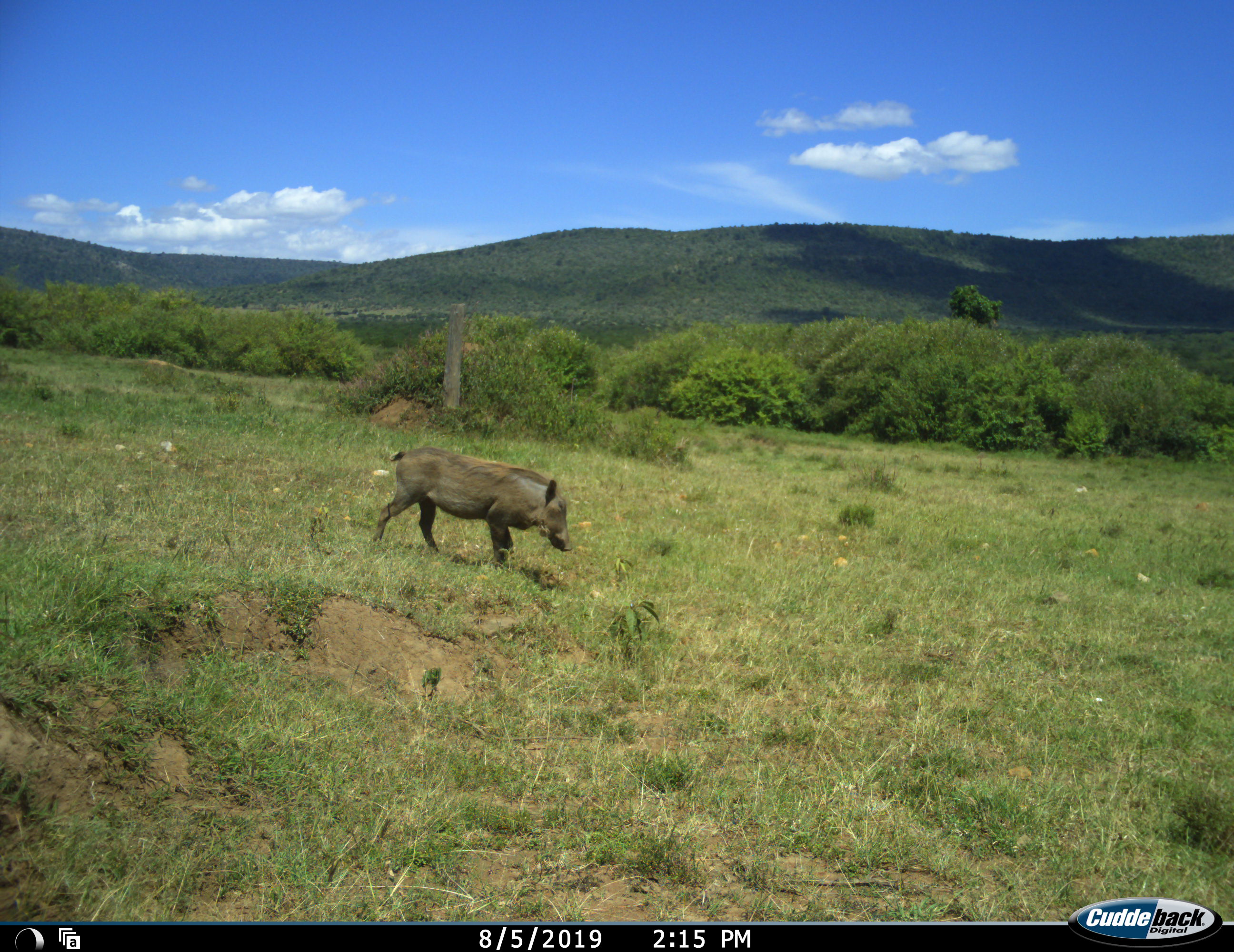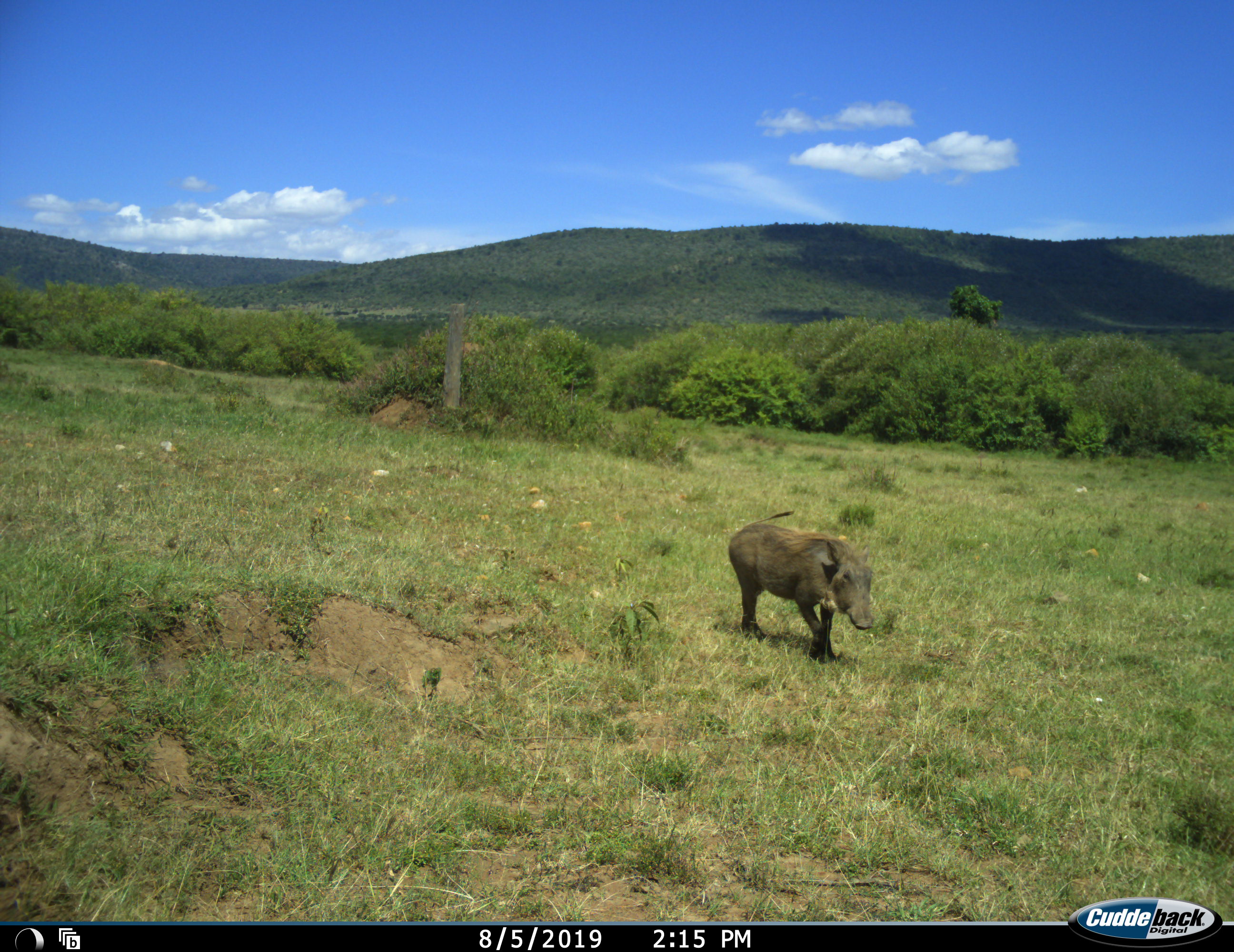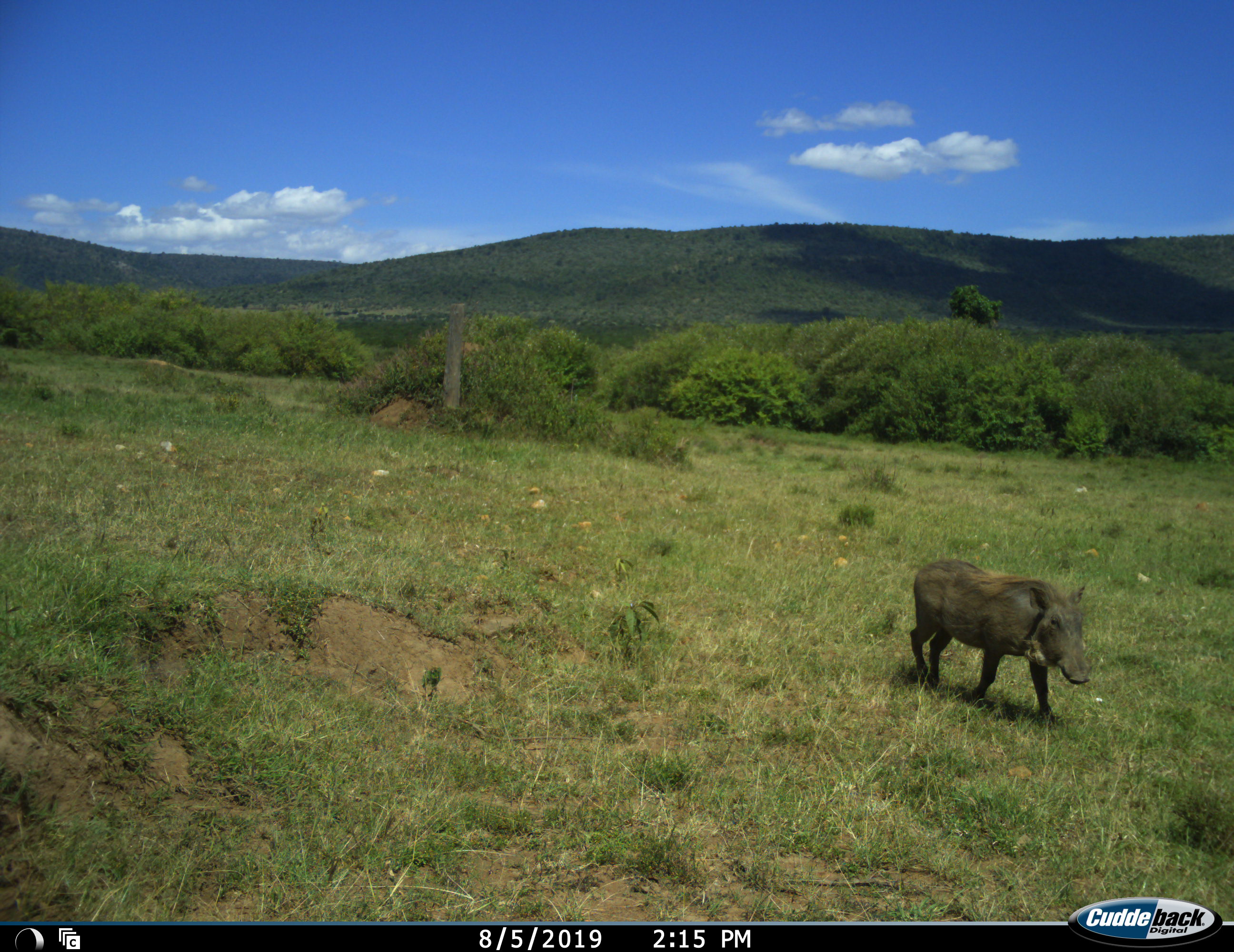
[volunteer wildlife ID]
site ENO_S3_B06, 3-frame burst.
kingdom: Animalia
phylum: Chordata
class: Mammalia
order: Artiodactyla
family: Suidae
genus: Phacochoerus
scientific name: Phacochoerus africanus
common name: warthog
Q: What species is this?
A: Warthog (Phacochoerus africanus).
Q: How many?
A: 1.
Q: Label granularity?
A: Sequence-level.